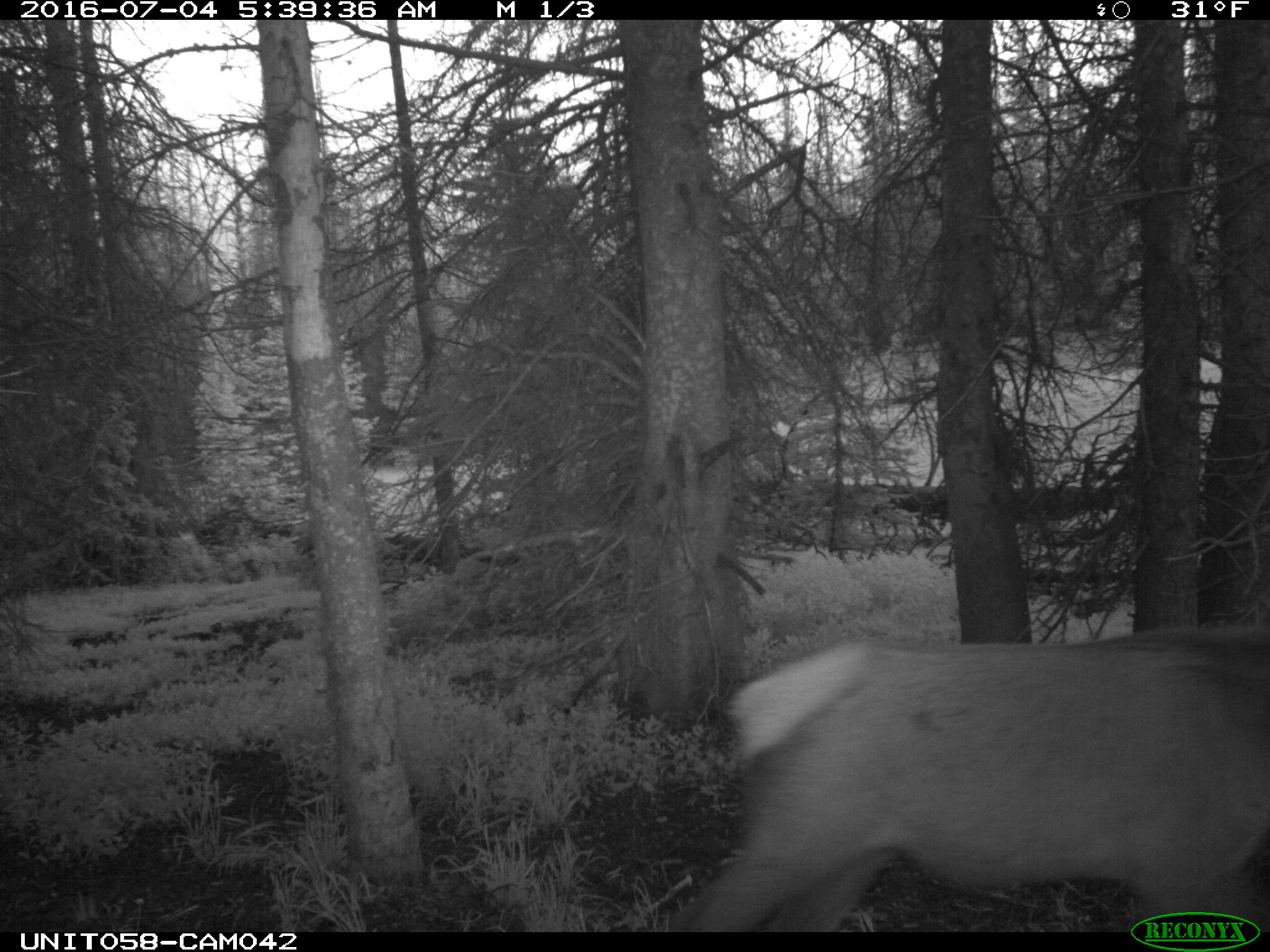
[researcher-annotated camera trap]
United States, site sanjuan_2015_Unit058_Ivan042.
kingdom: Animalia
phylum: Chordata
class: Mammalia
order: Artiodactyla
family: Cervidae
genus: Cervus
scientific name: Cervus elaphus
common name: red deer